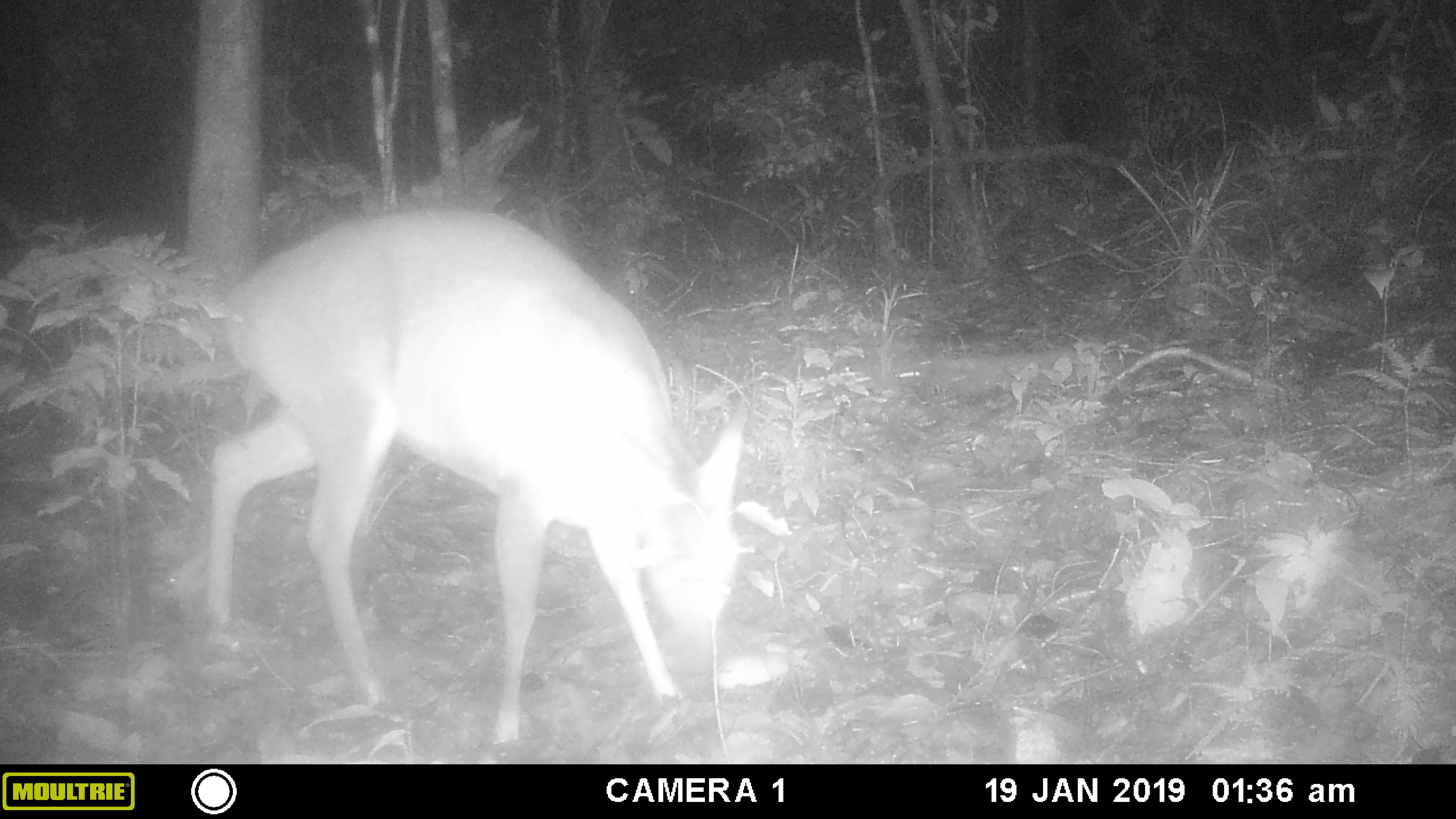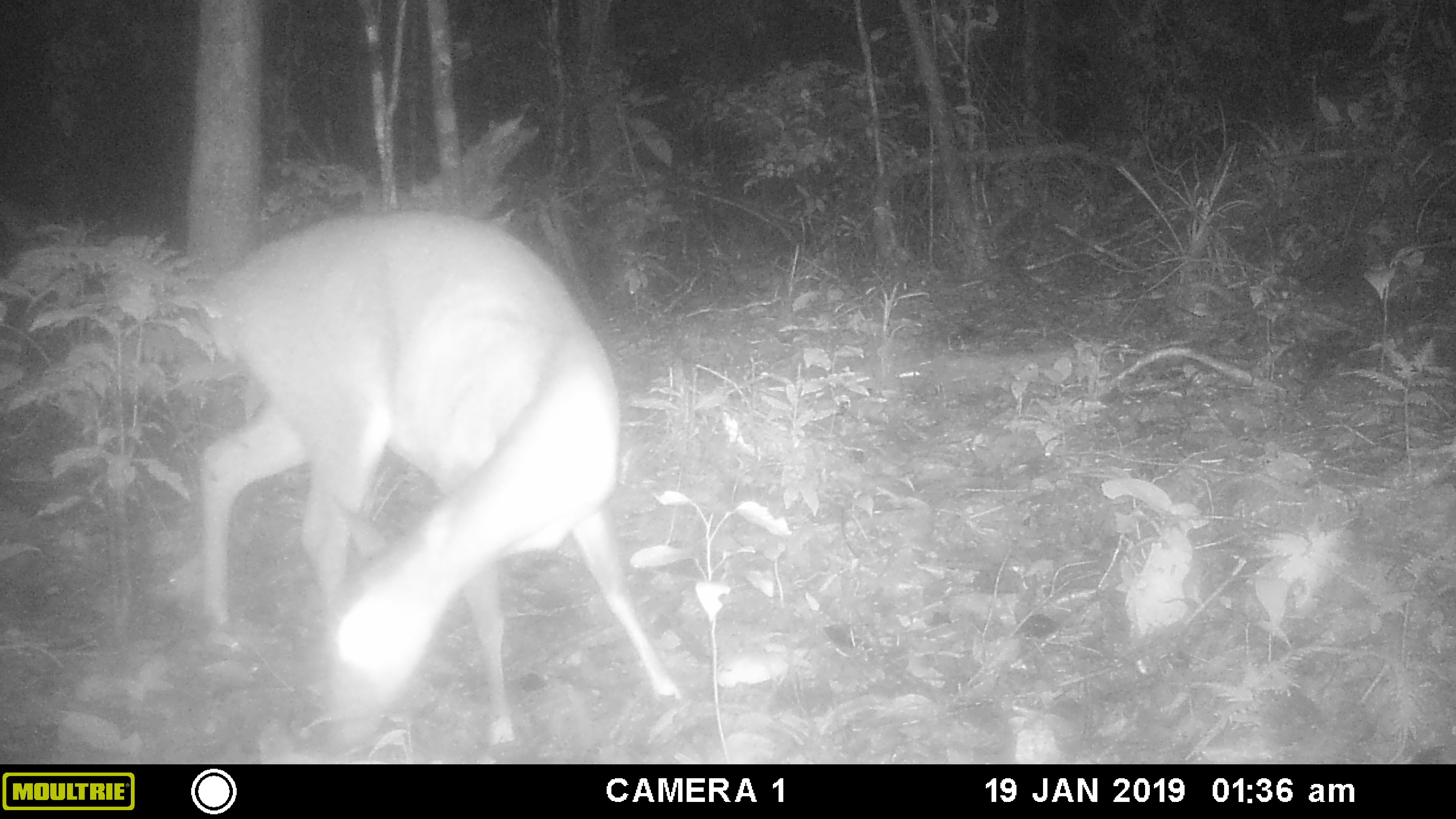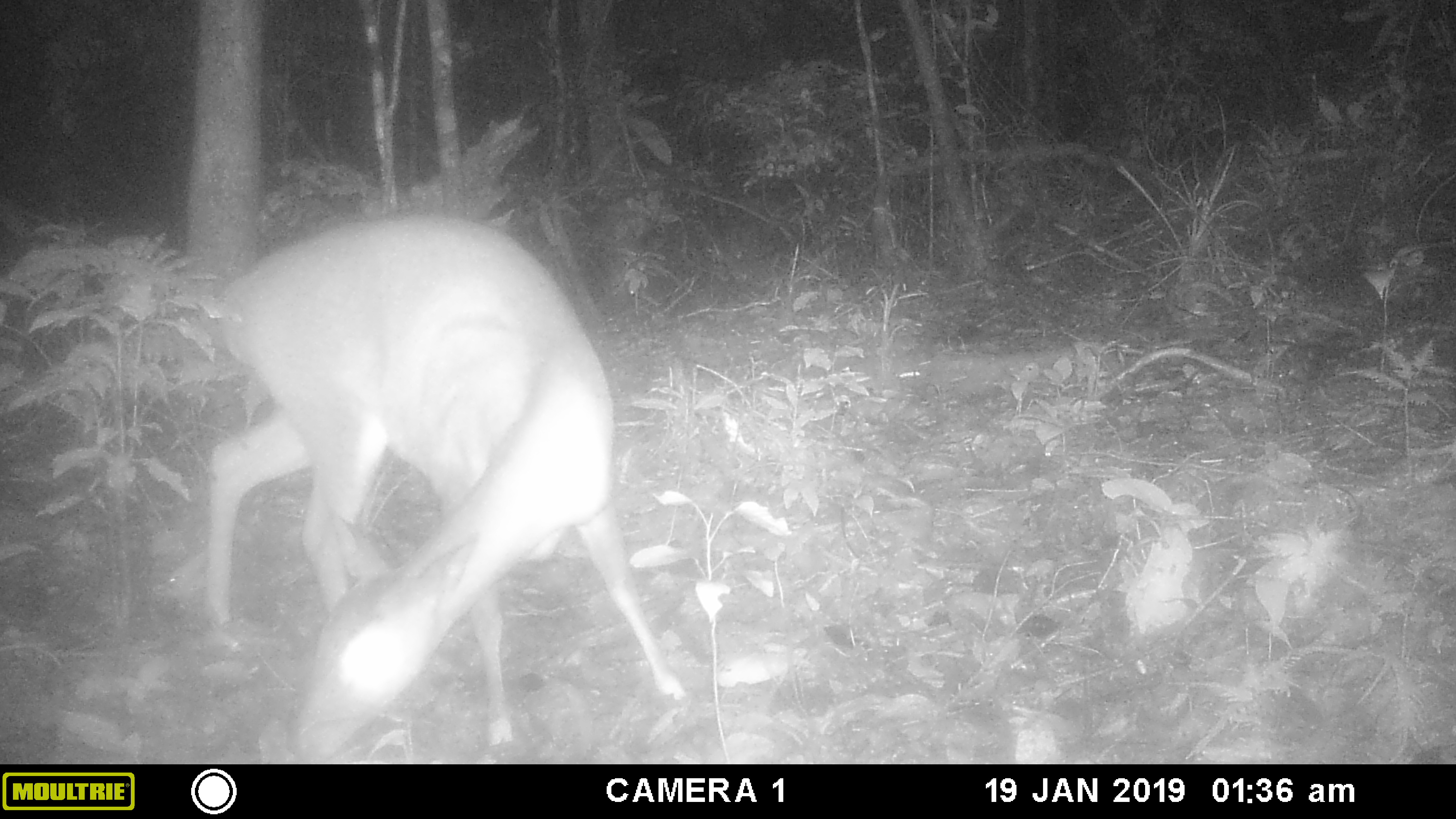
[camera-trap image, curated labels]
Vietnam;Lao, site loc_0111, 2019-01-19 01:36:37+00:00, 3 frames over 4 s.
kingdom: Animalia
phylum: Chordata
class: Mammalia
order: Artiodactyla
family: Cervidae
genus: Muntiacus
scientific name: Muntiacus vuquangensis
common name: large-antlered muntjac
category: large antlered muntjac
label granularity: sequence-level